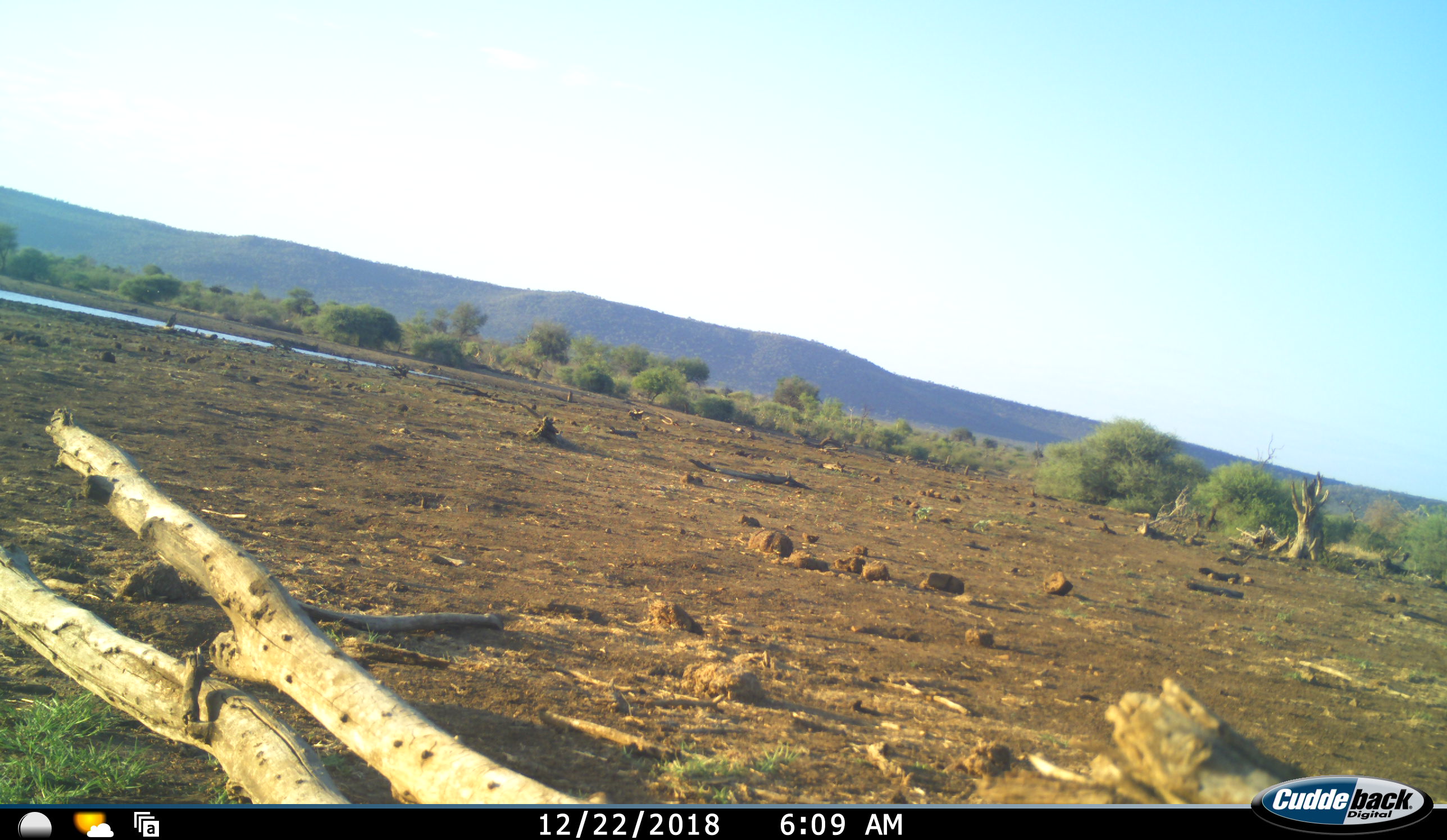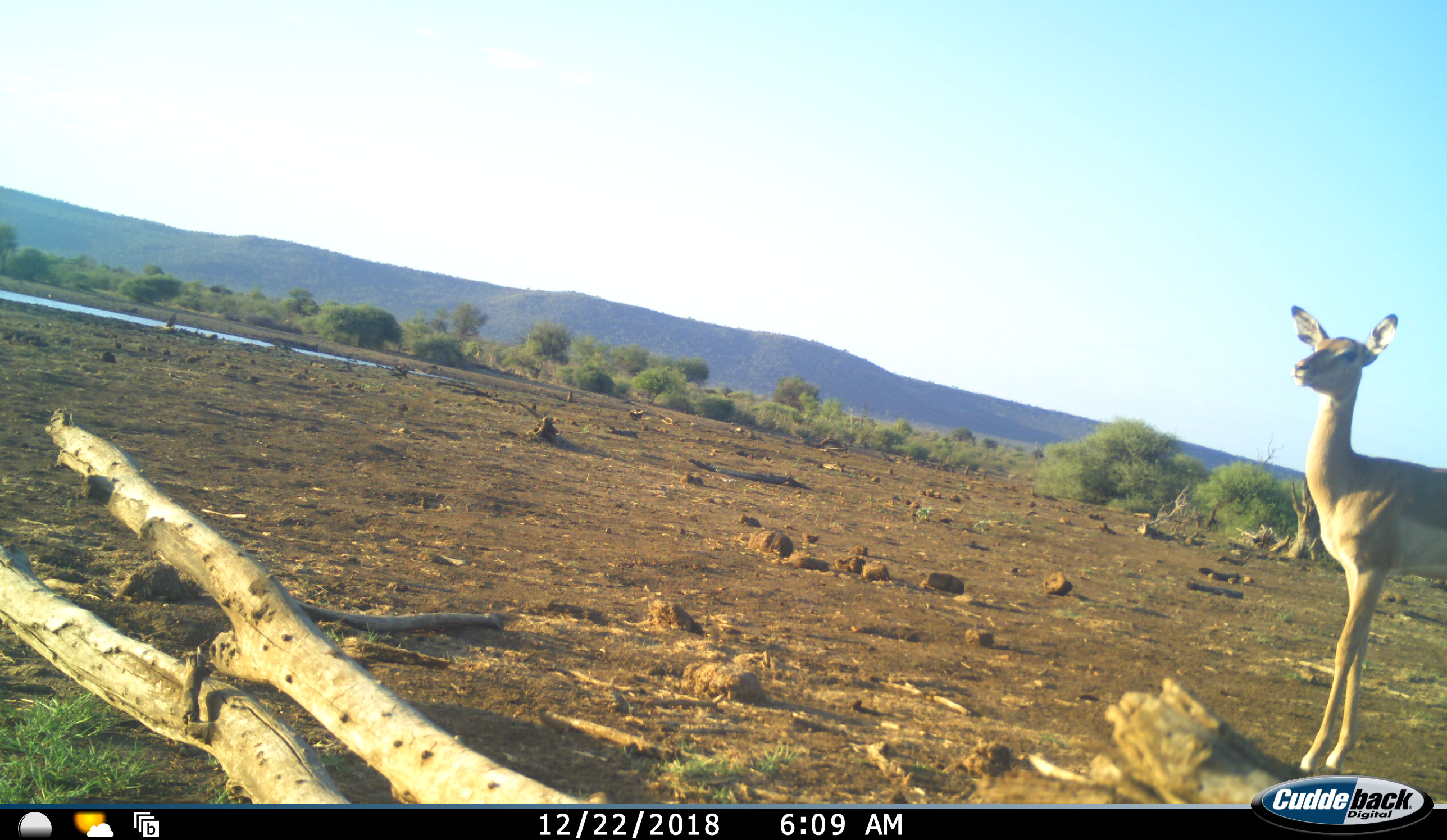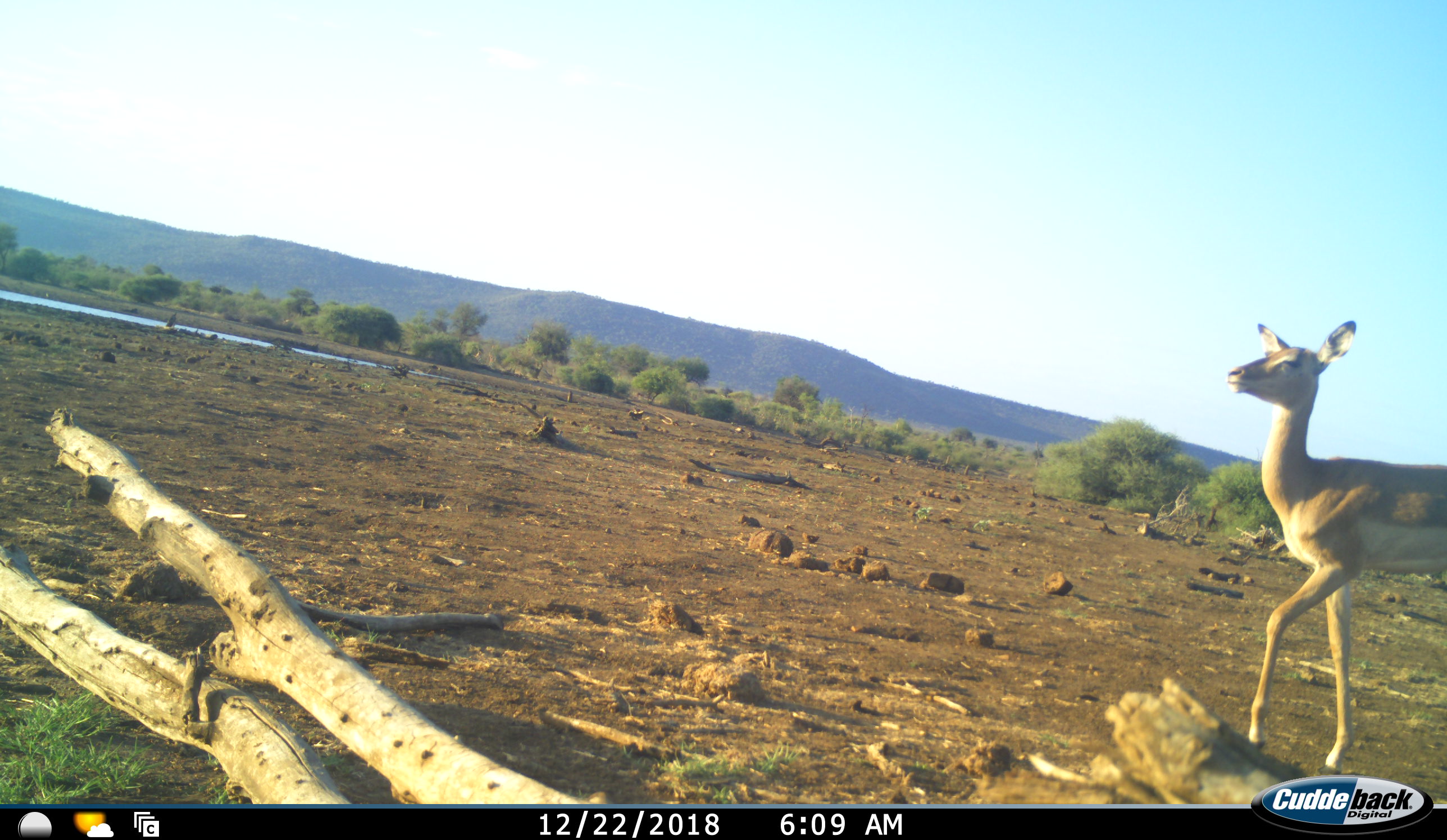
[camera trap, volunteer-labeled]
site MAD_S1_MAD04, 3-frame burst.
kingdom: Animalia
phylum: Chordata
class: Mammalia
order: Artiodactyla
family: Bovidae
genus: Aepyceros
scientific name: Aepyceros melampus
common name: impala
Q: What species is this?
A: Impala (Aepyceros melampus).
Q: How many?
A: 1.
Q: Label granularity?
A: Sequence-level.